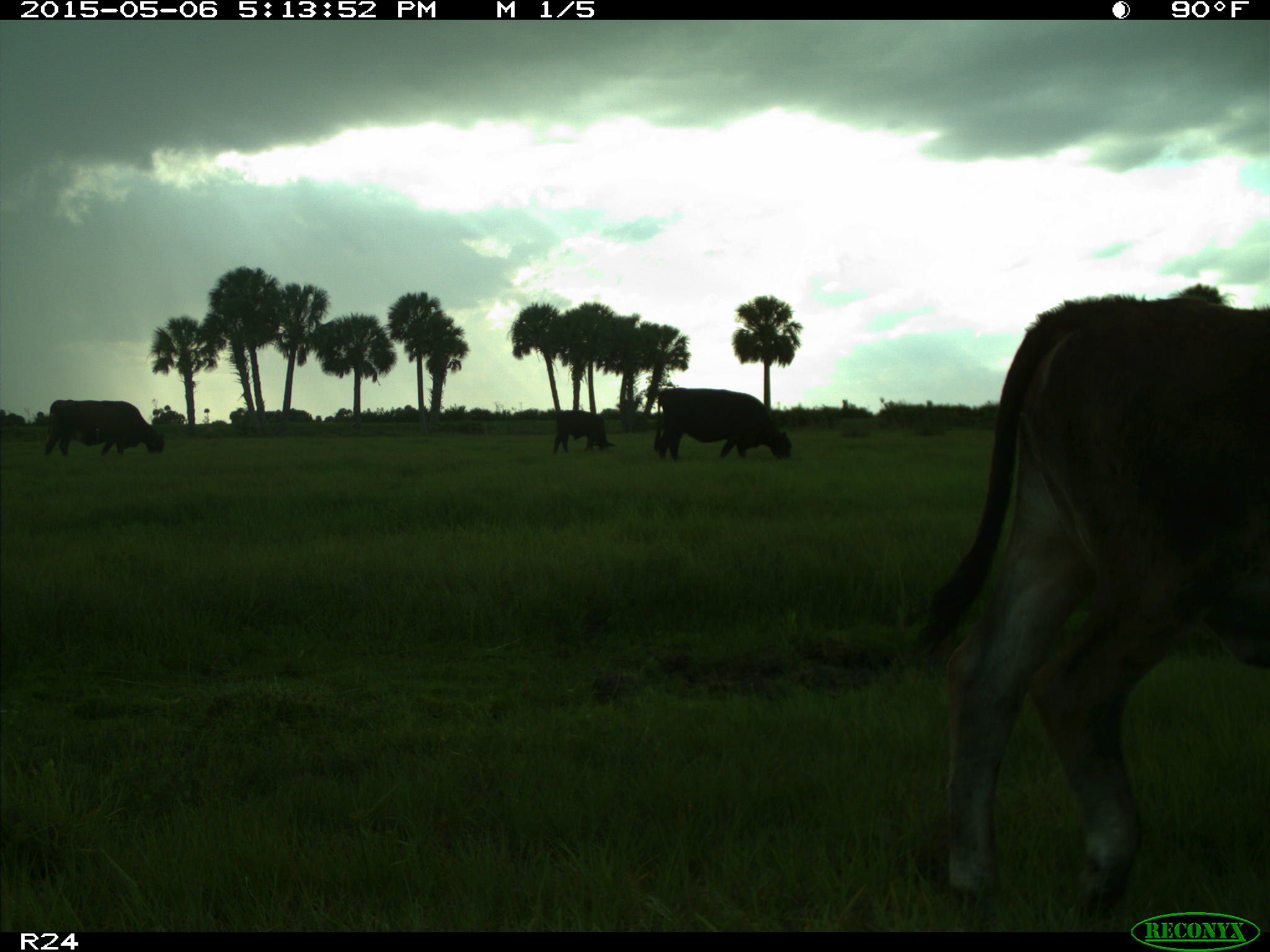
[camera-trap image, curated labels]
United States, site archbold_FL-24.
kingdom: Animalia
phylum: Chordata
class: Mammalia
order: Artiodactyla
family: Bovidae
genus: Bos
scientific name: Bos taurus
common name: domestic cow